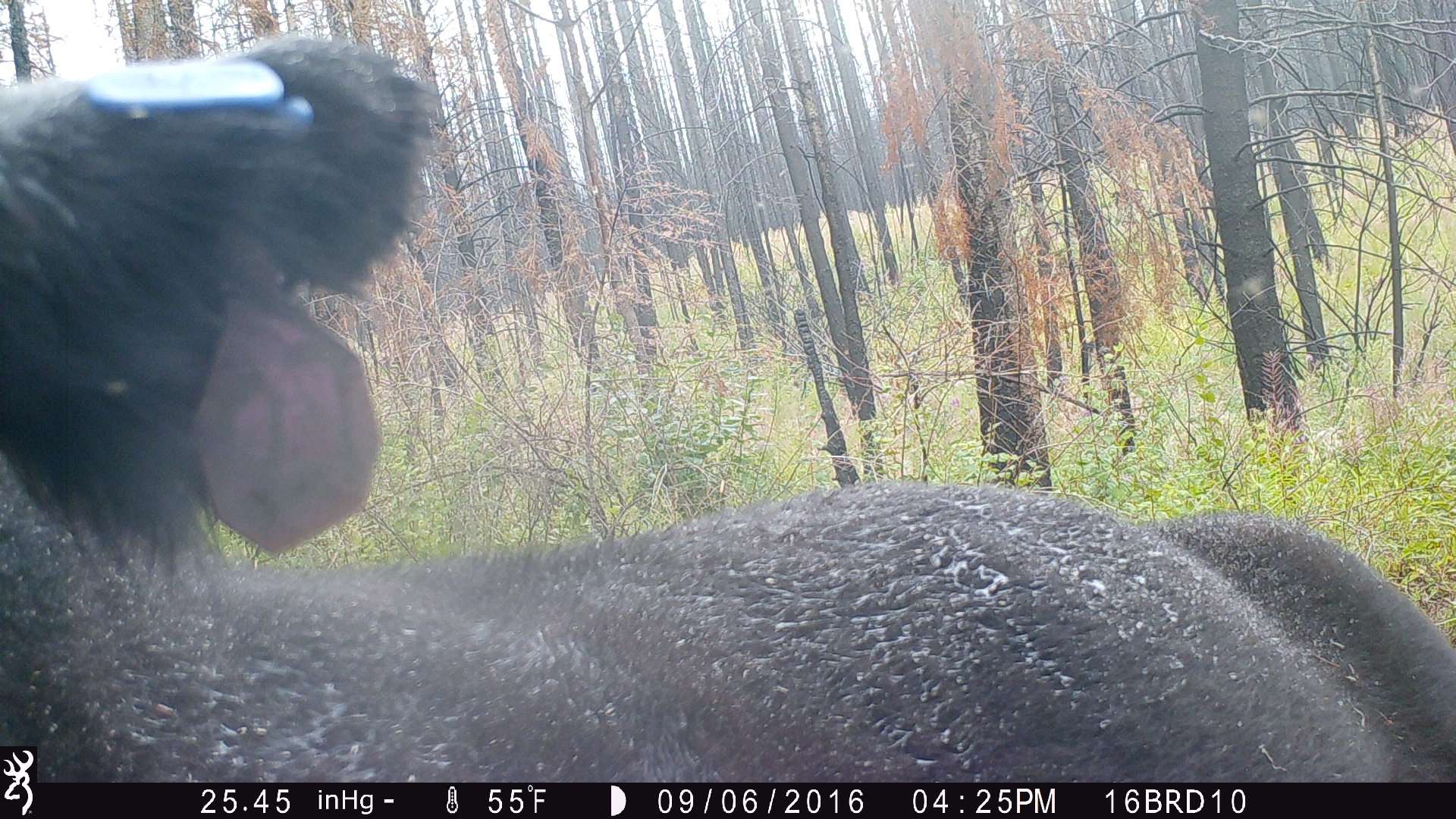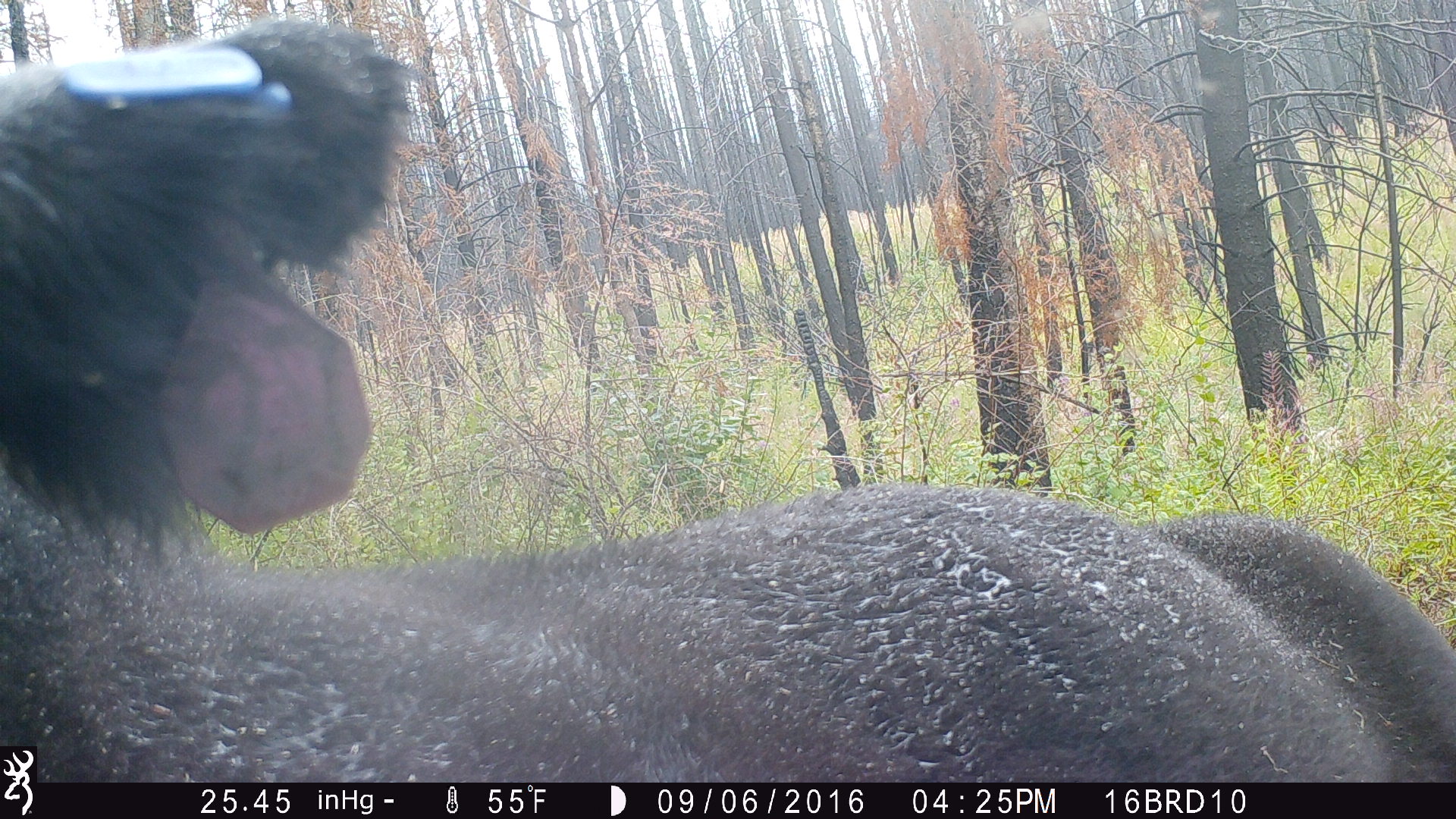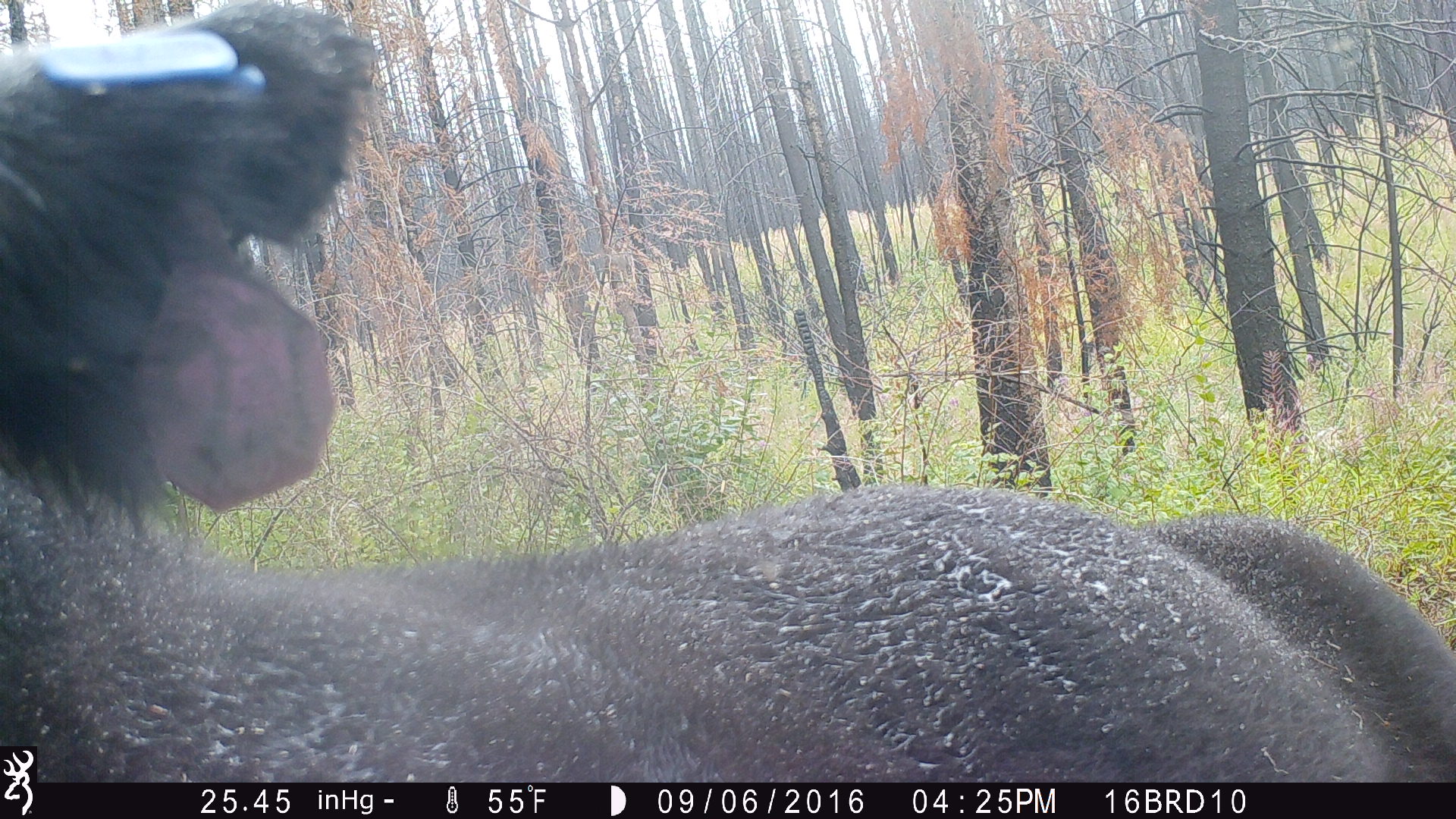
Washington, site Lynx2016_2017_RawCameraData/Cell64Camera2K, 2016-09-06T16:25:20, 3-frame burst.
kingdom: Animalia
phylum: Chordata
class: Mammalia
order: Artiodactyla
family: Bovidae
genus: Bos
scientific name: Bos taurus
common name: domestic cattle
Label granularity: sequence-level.